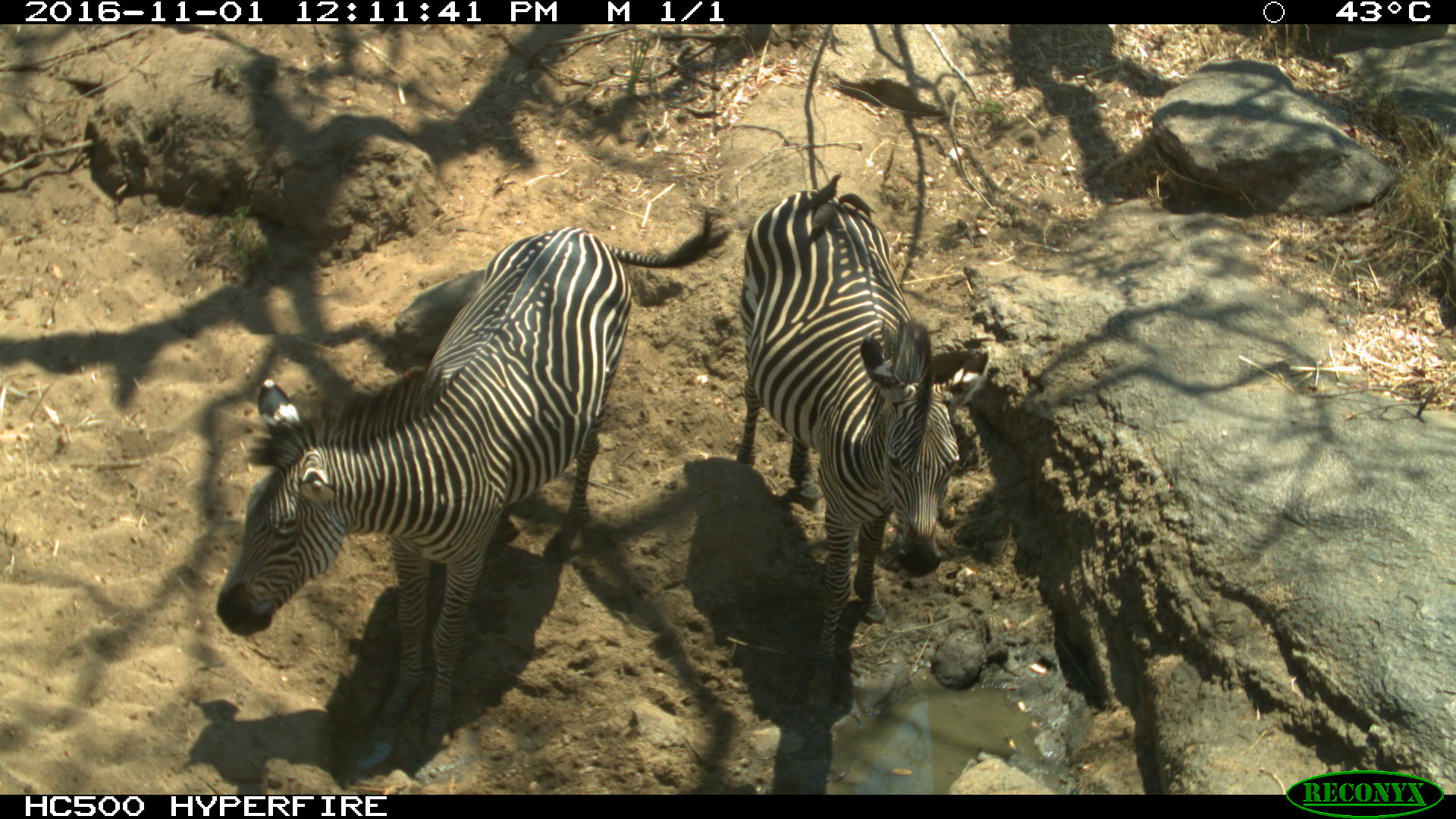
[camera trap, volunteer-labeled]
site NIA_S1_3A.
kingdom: Animalia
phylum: Chordata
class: Mammalia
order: Perissodactyla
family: Equidae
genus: Equus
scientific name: Equus quagga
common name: plains zebra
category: zebraplains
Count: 2.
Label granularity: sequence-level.